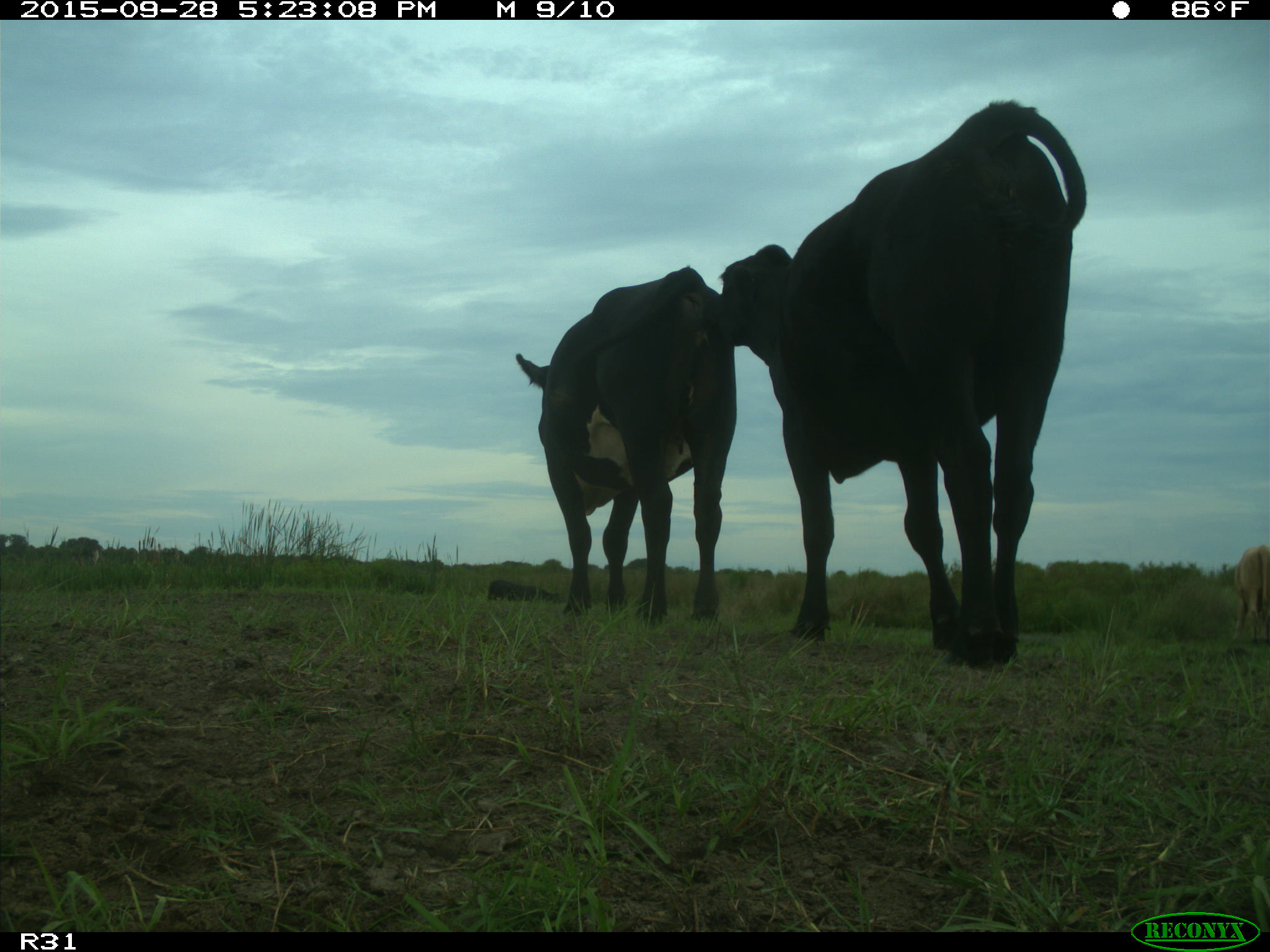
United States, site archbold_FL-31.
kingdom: Animalia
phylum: Chordata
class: Mammalia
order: Artiodactyla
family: Bovidae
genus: Bos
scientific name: Bos taurus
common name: domestic cow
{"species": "Bos taurus (domestic cow)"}